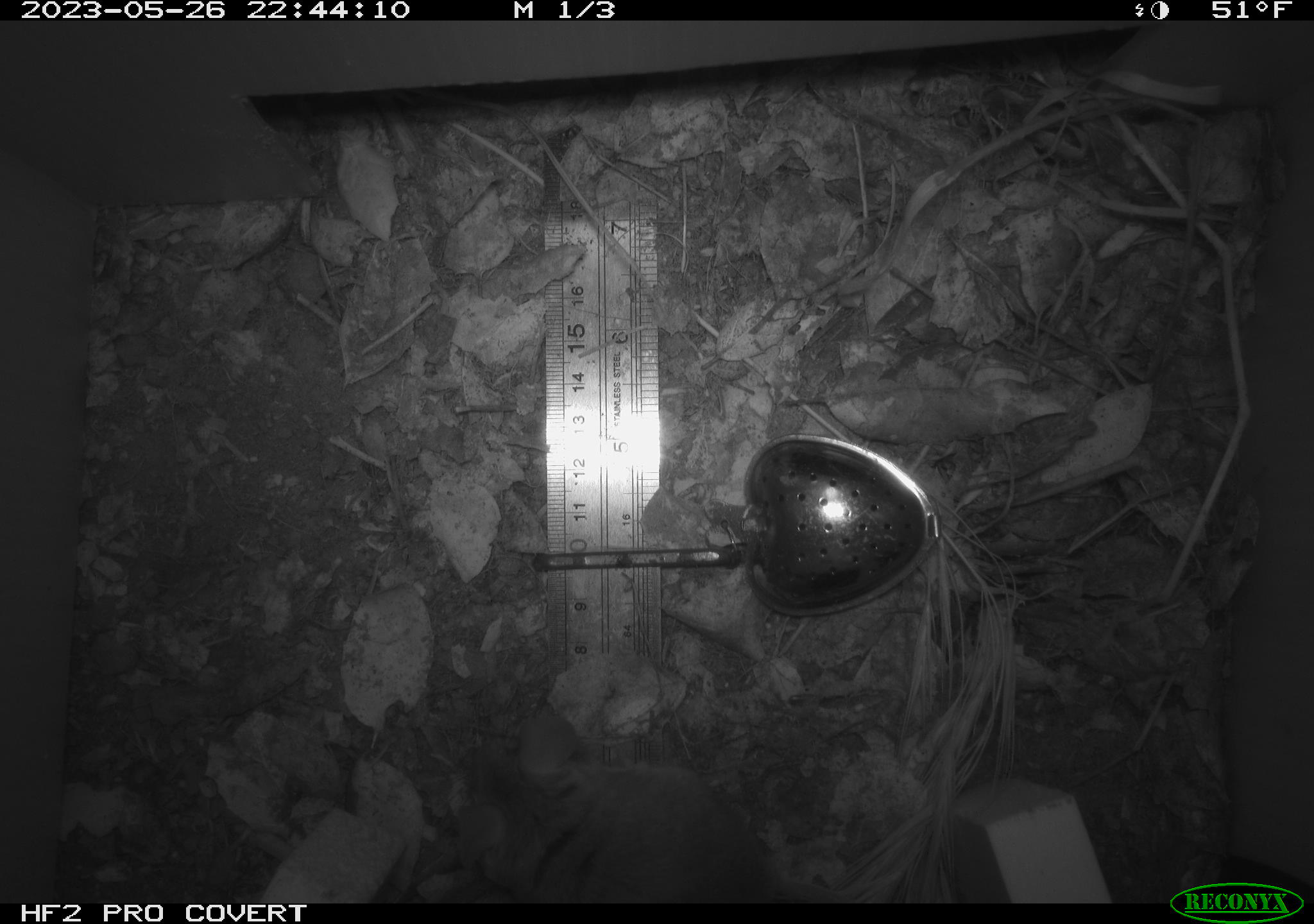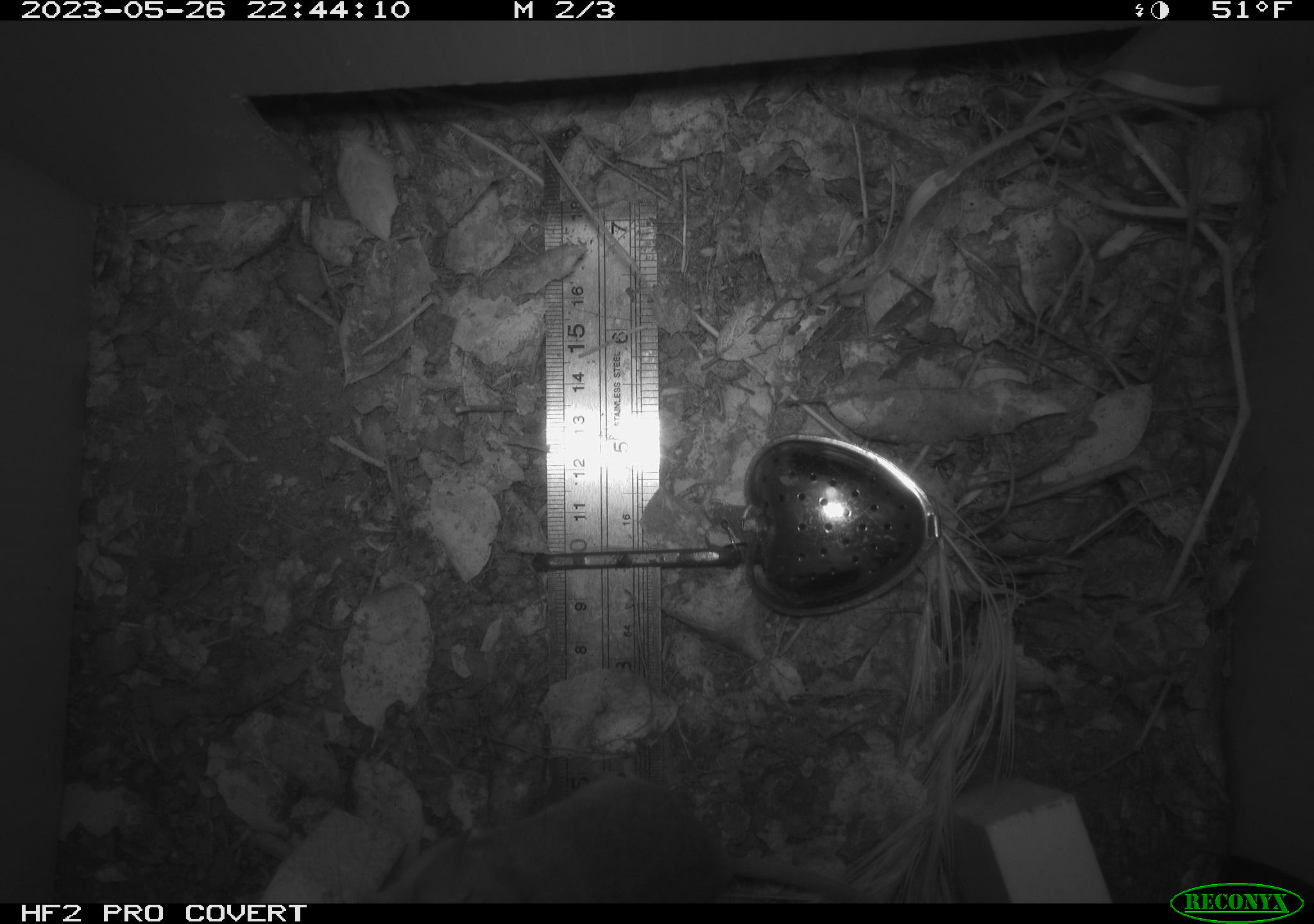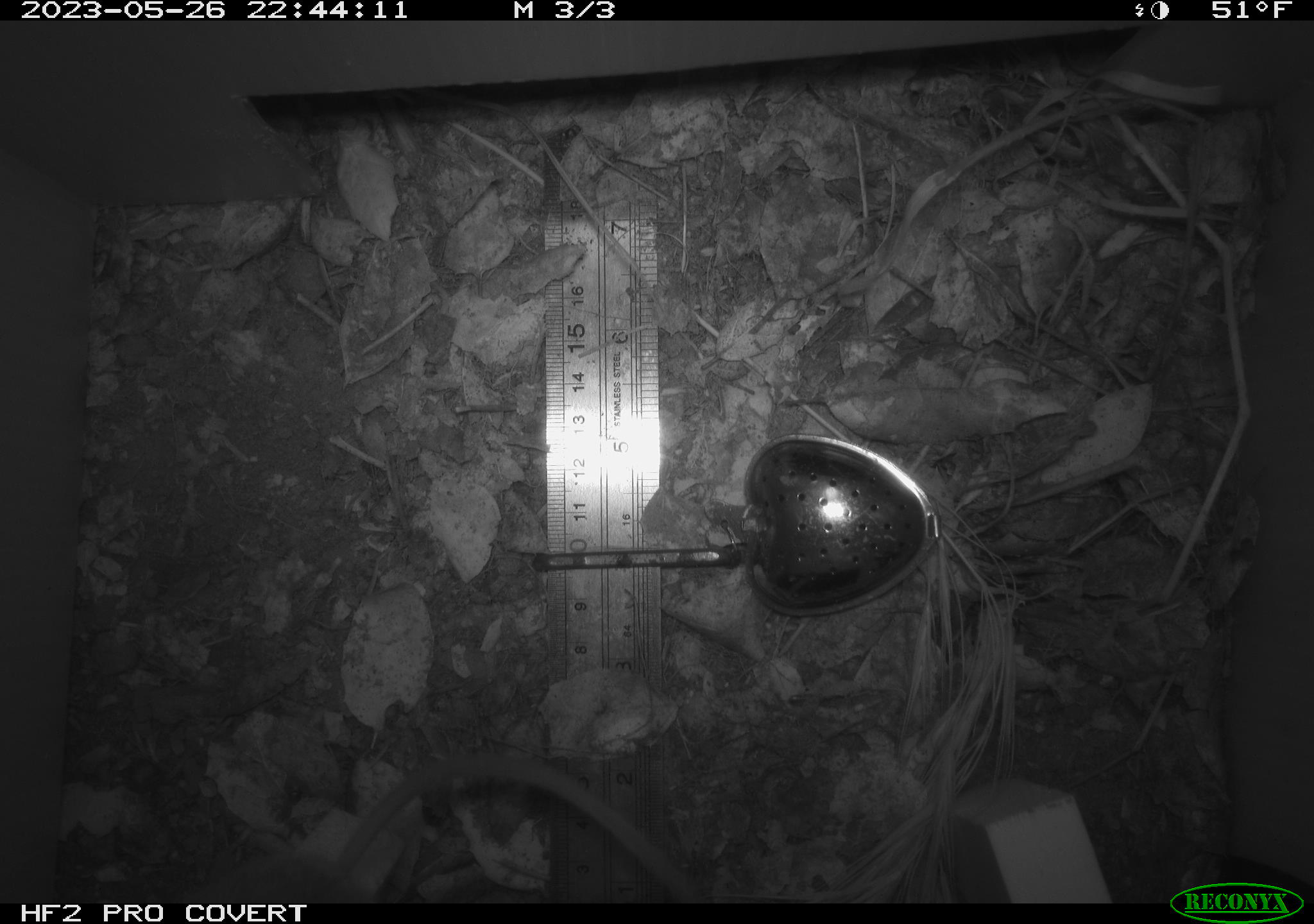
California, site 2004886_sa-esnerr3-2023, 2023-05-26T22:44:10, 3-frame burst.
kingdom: Animalia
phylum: Chordata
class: Mammalia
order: Rodentia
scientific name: Rodentia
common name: mouse species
Mouse species (Rodentia).